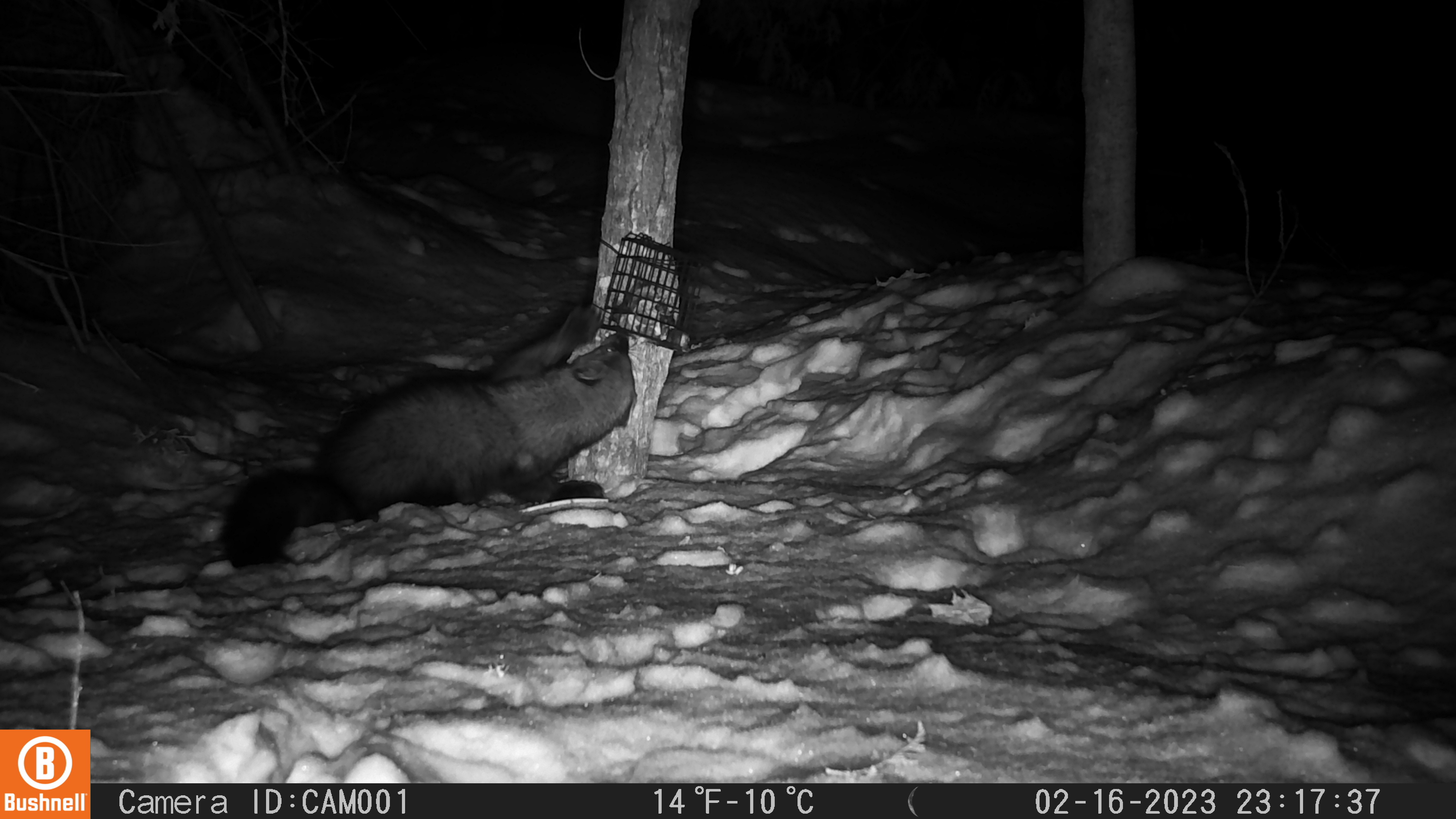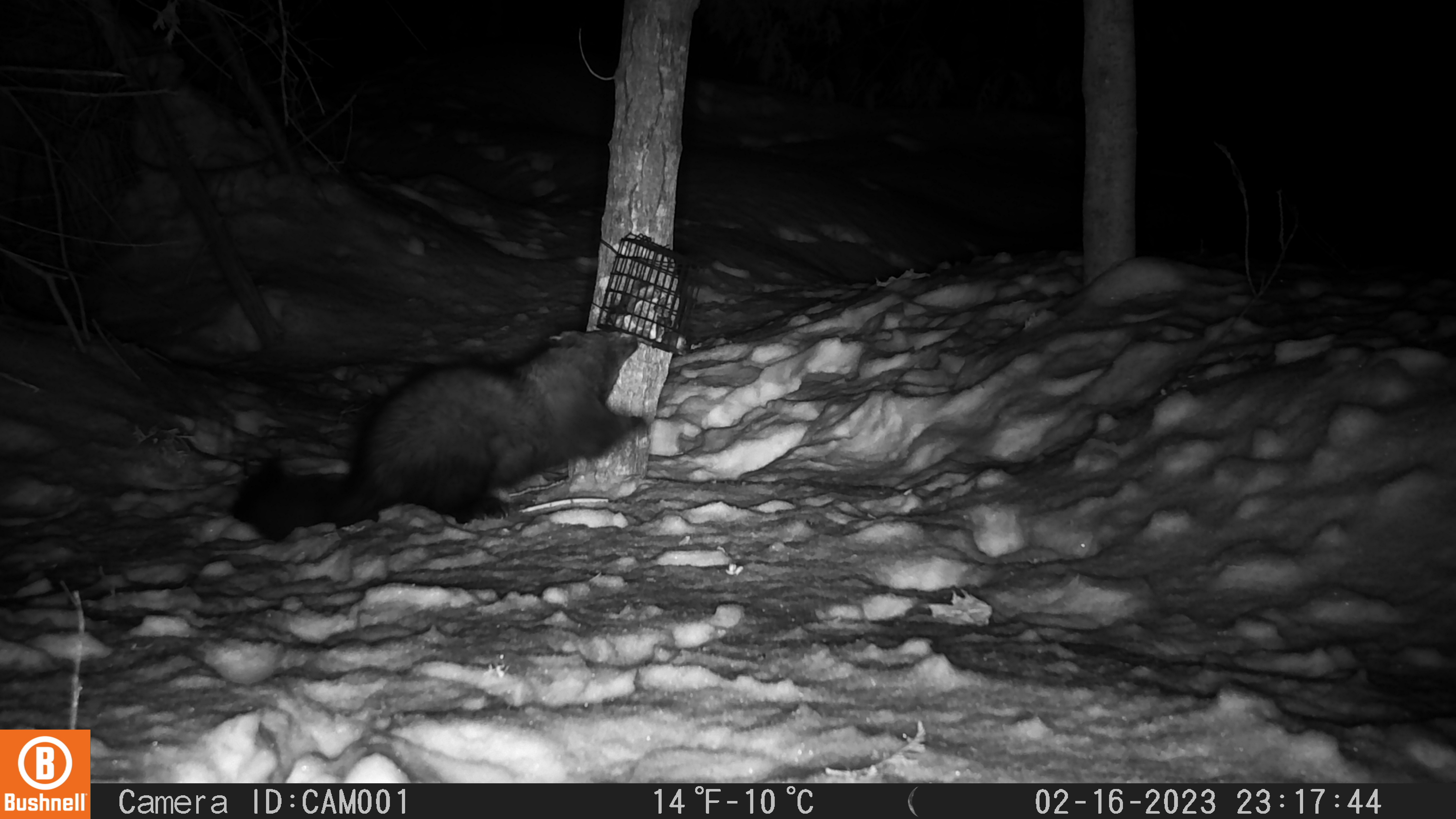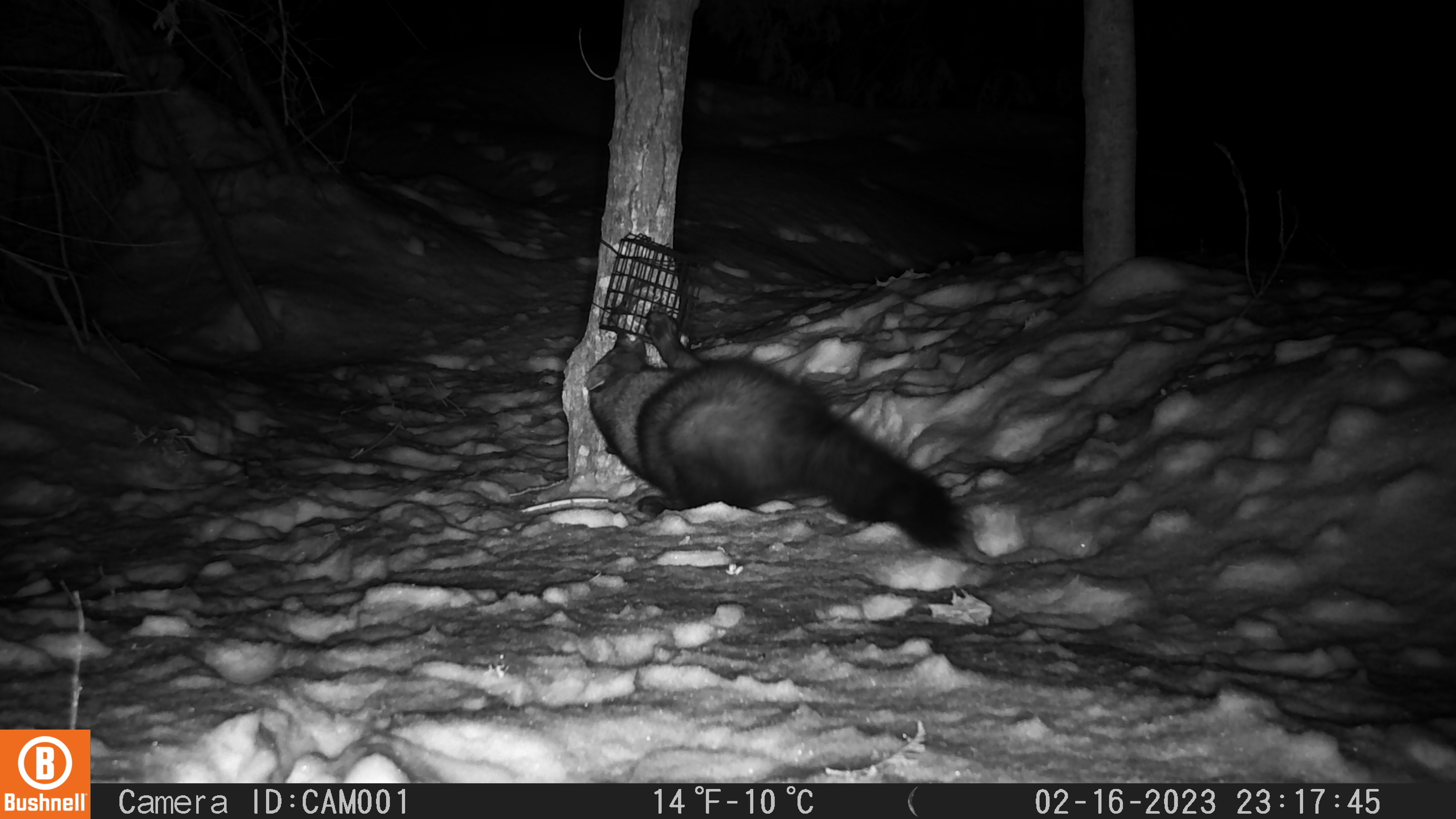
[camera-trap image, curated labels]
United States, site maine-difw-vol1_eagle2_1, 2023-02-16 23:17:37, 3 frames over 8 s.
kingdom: Animalia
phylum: Chordata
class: Mammalia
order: Carnivora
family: Mustelidae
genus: Pekania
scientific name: Pekania pennanti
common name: fisher